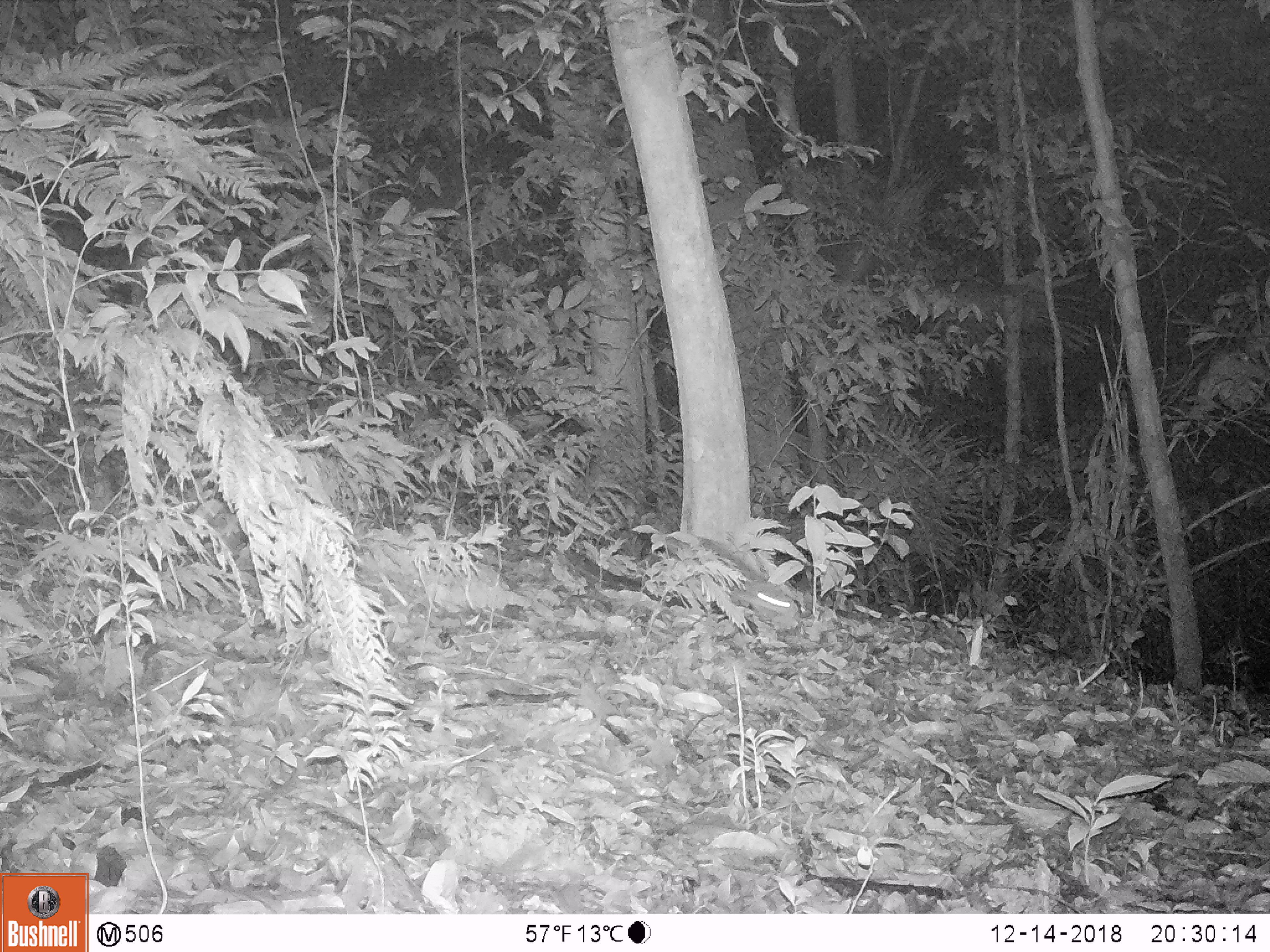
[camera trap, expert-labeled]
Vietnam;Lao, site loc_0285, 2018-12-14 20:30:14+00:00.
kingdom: Animalia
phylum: Chordata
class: Mammalia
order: Carnivora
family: Mustelidae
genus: Melogale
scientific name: Melogale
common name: ferret badger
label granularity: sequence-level